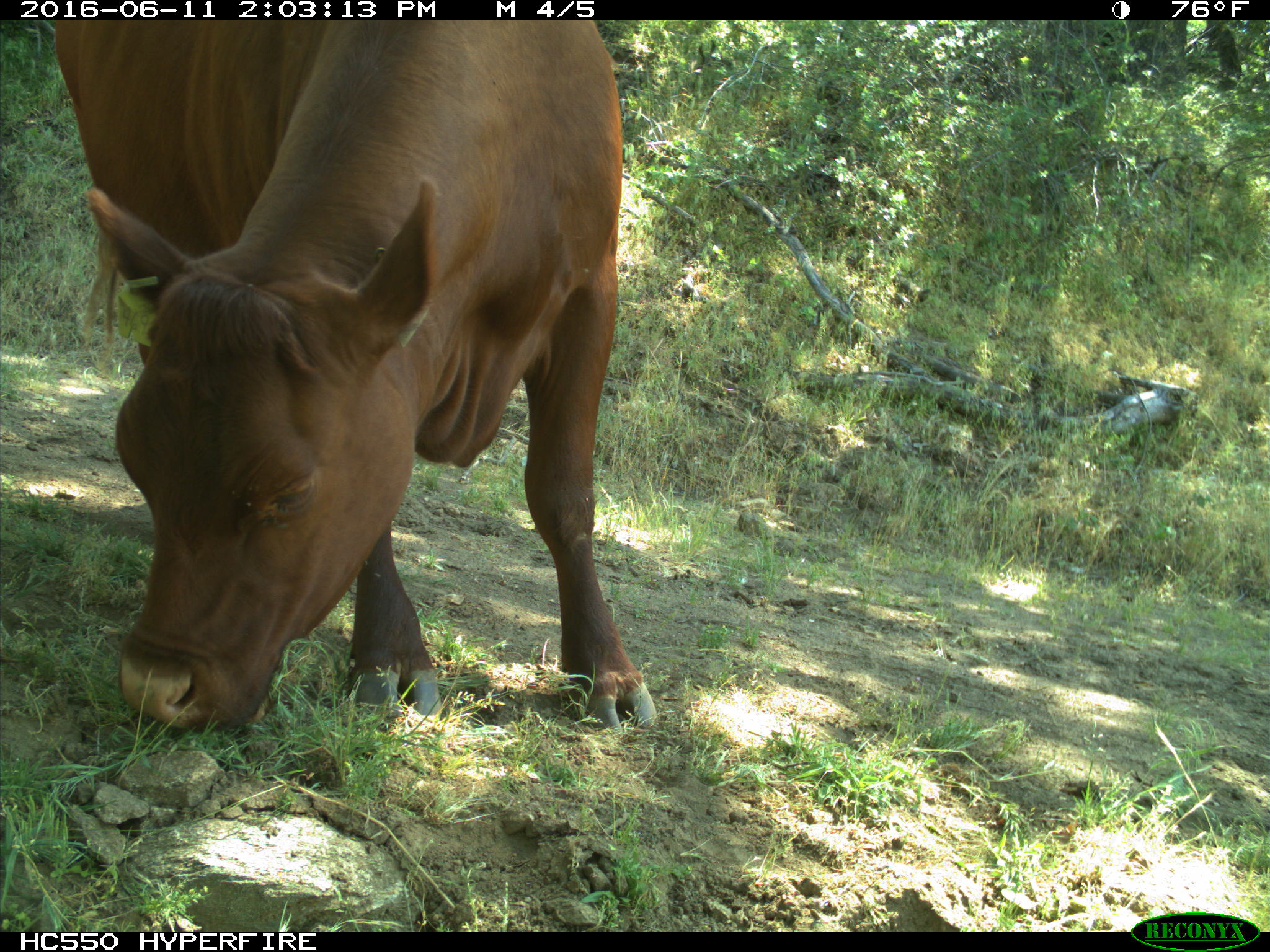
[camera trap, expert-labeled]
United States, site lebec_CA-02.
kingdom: Animalia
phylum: Chordata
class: Mammalia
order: Artiodactyla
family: Bovidae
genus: Bos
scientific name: Bos taurus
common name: domestic cow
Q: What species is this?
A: Bos taurus (domestic cow).